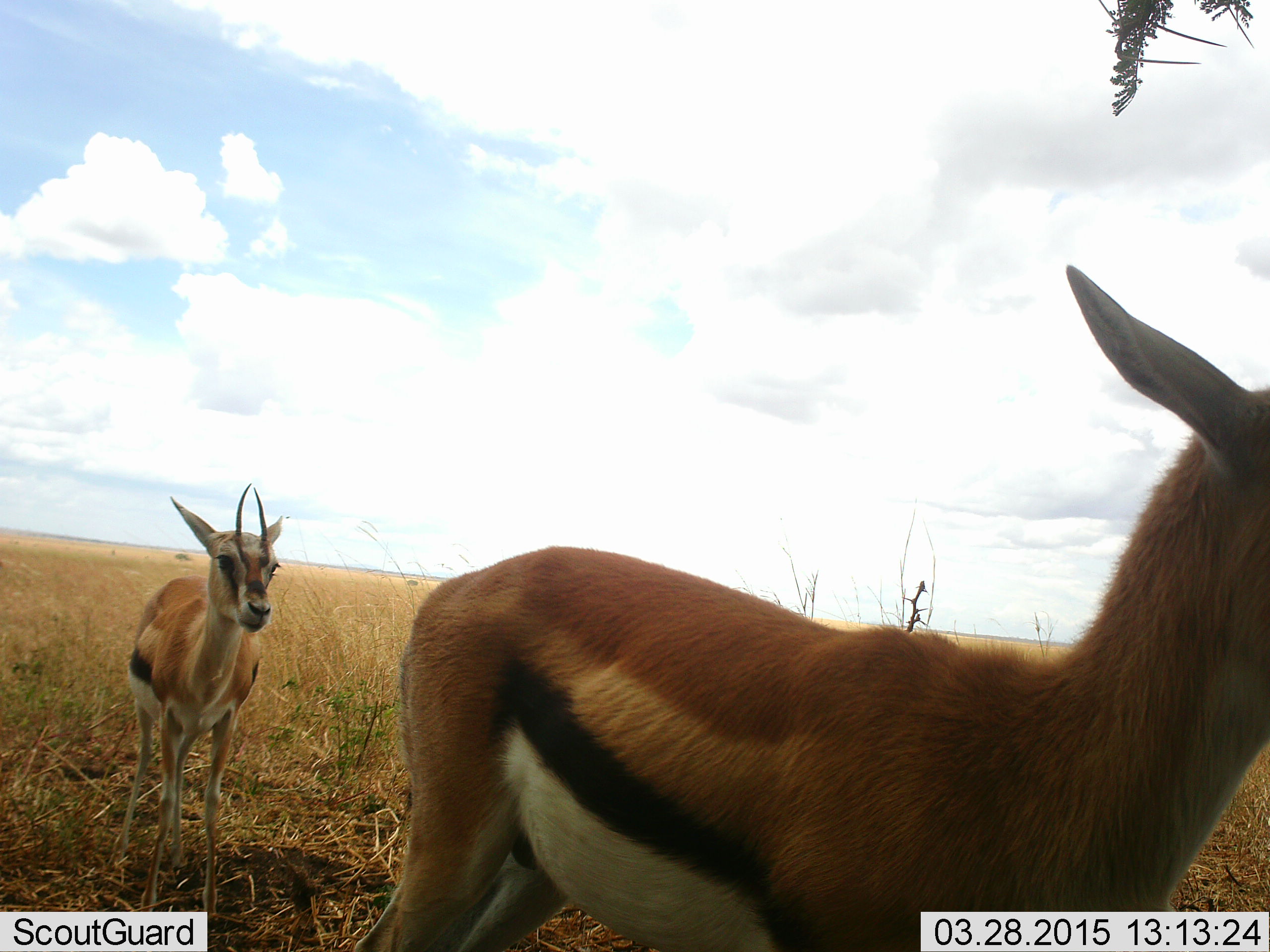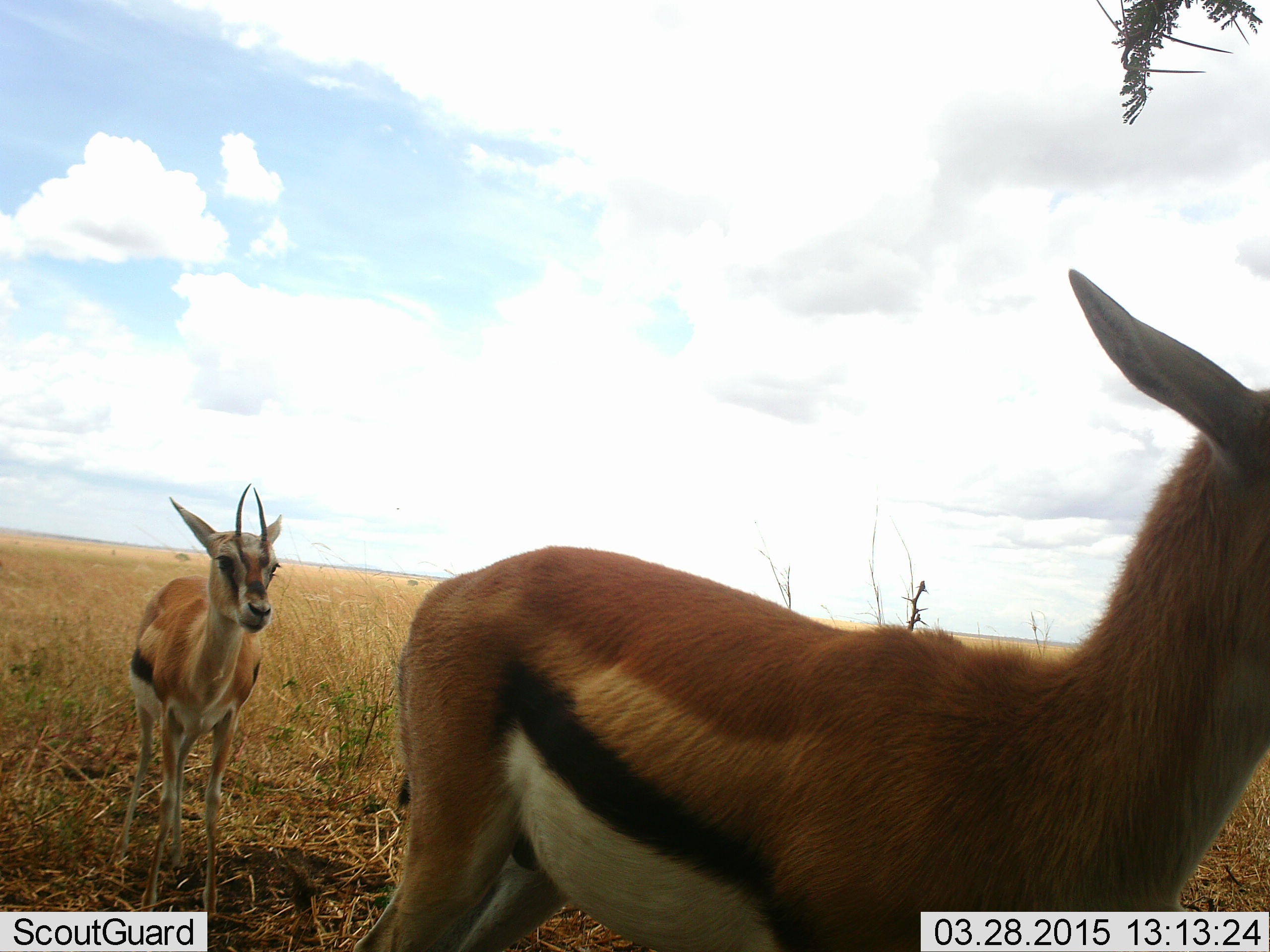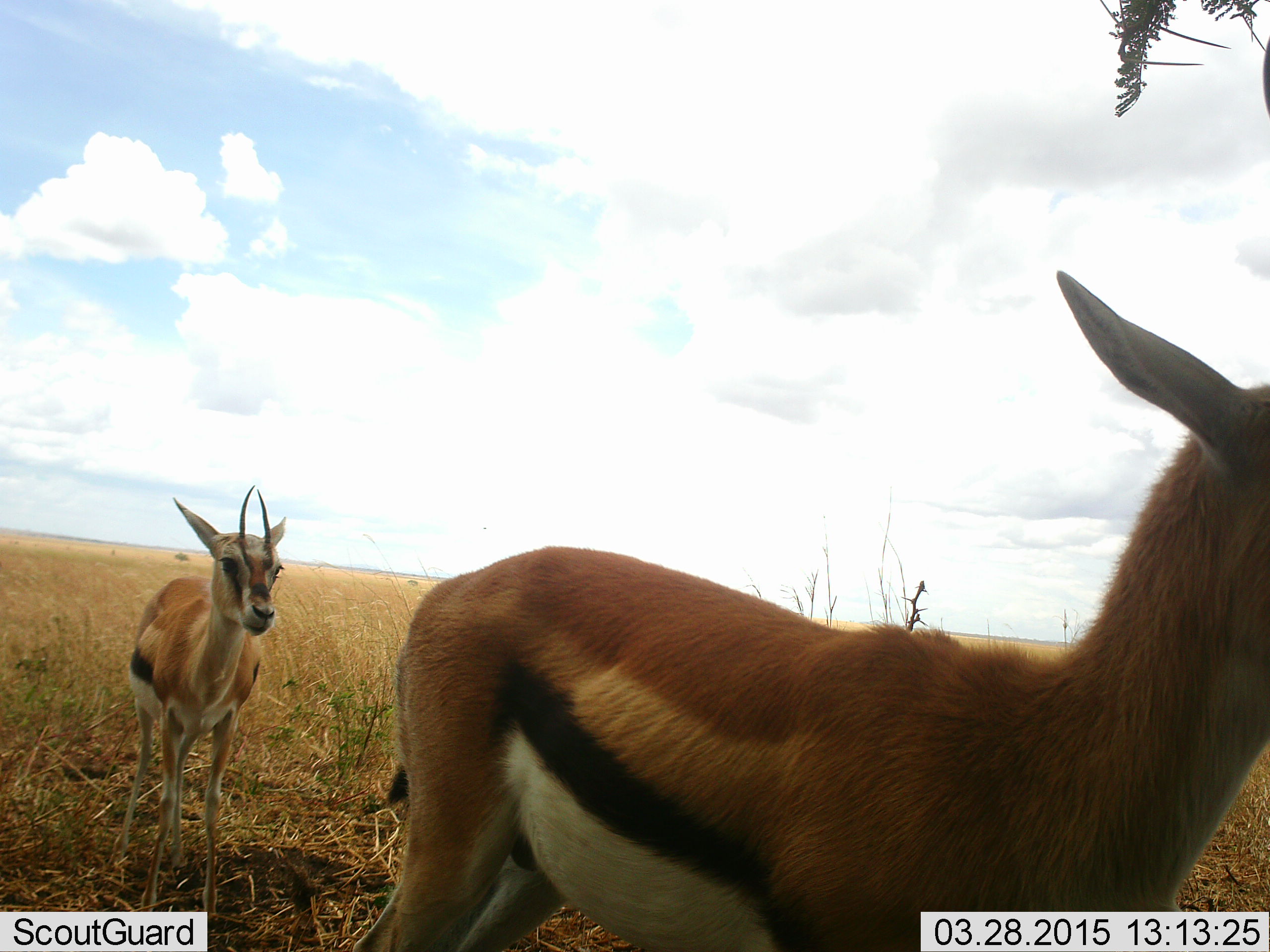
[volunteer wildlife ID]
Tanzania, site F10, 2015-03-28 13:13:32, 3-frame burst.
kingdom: Animalia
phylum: Chordata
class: Mammalia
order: Artiodactyla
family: Bovidae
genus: Eudorcas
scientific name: Eudorcas thomsonii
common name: thomson's gazelle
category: gazellethomsons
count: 2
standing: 90%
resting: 10%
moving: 10%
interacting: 0%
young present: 0%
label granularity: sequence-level